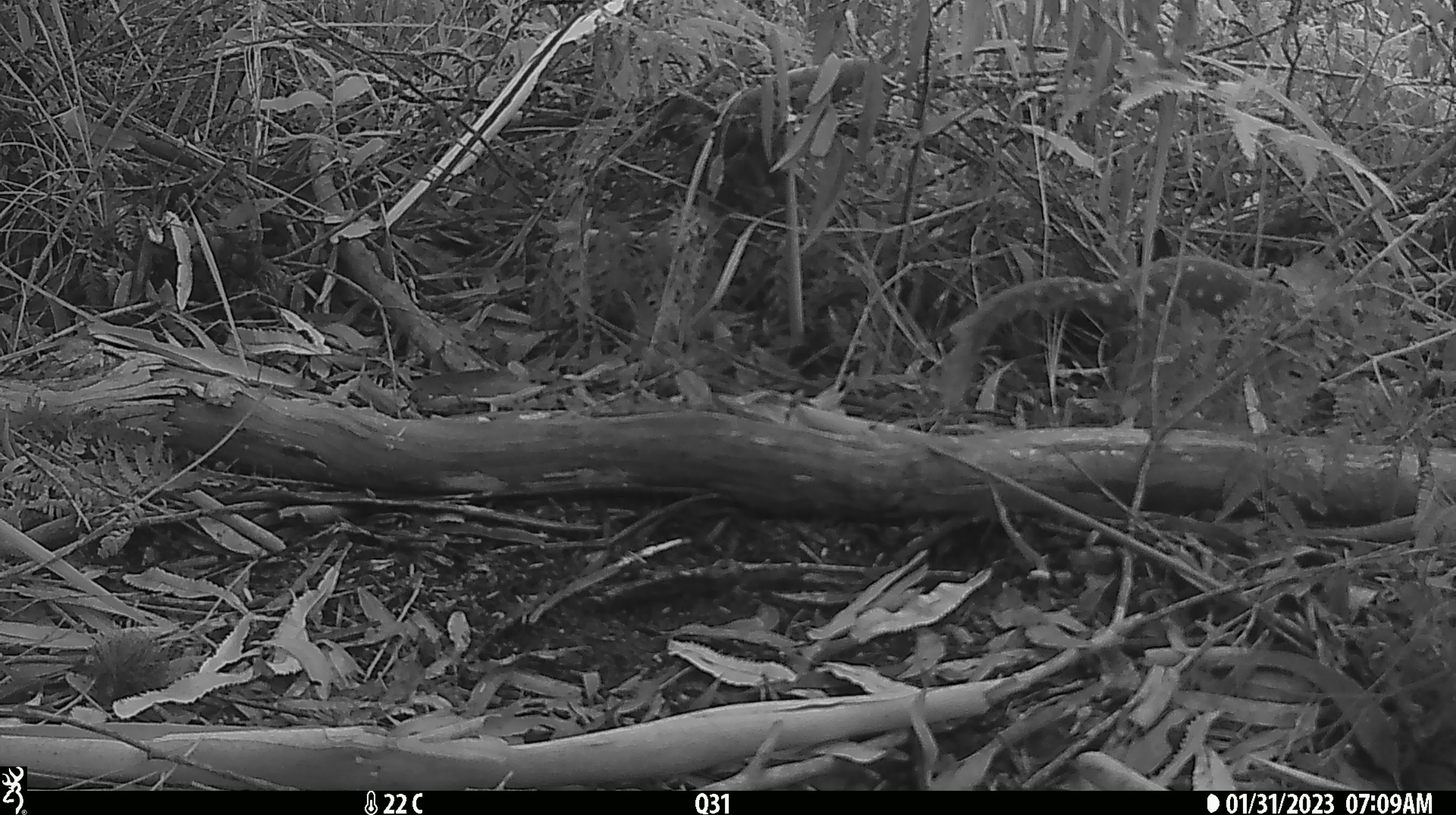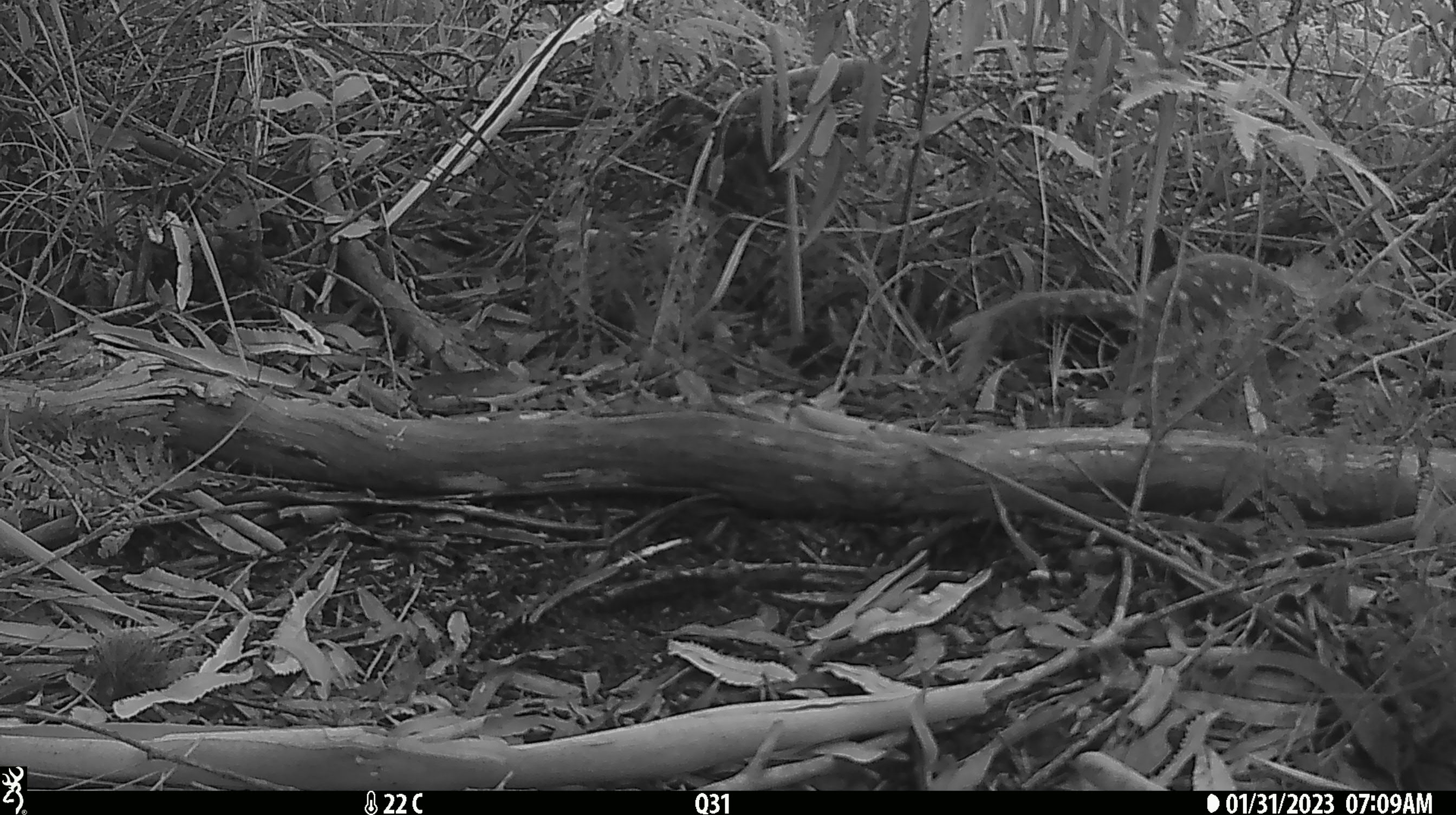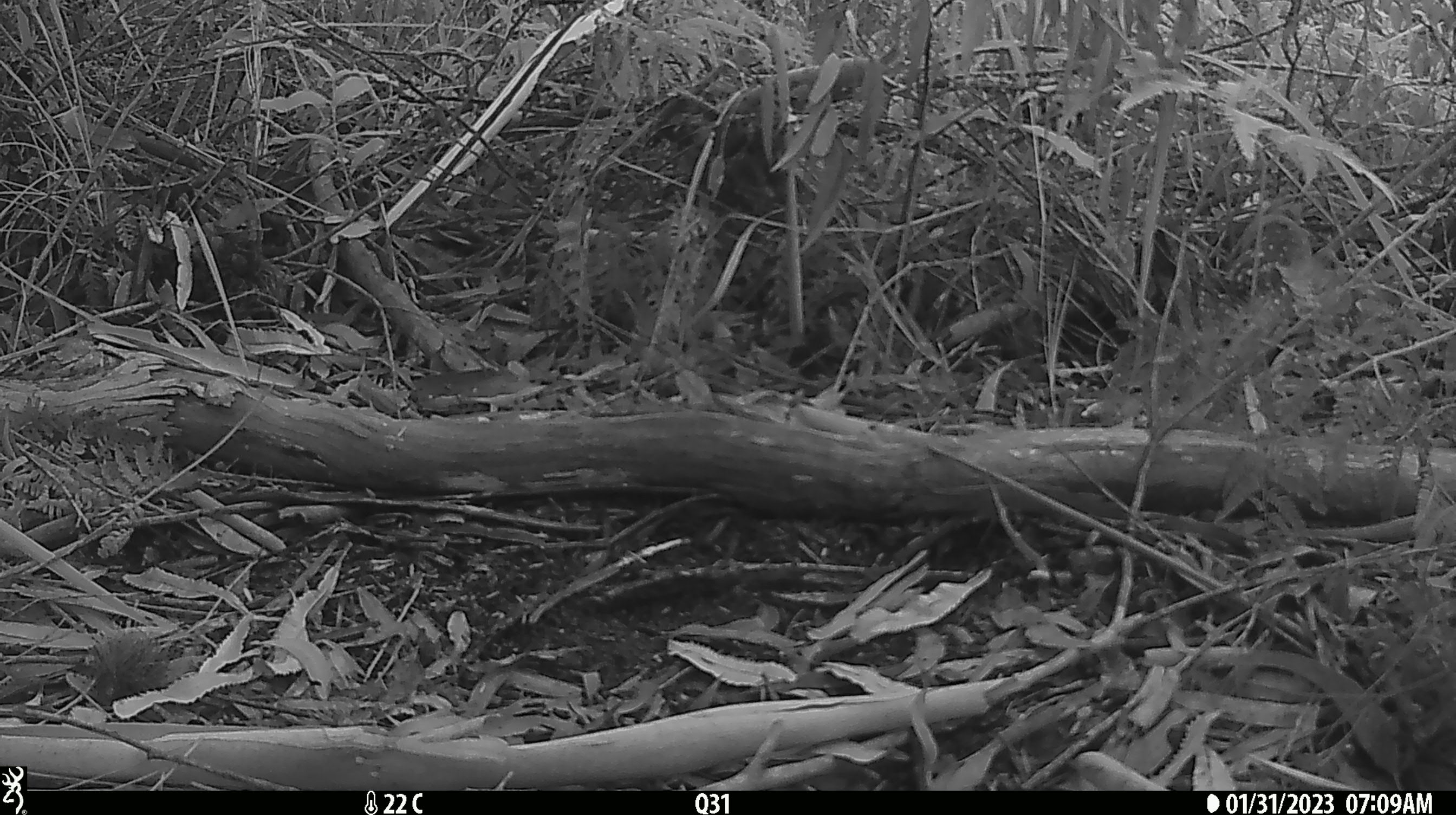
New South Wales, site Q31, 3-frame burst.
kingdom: Animalia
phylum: Chordata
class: Mammalia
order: Dasyuromorphia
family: Dasyuridae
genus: Dasyurus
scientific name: Dasyurus maculatus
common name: spotted-tailed quoll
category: quoll